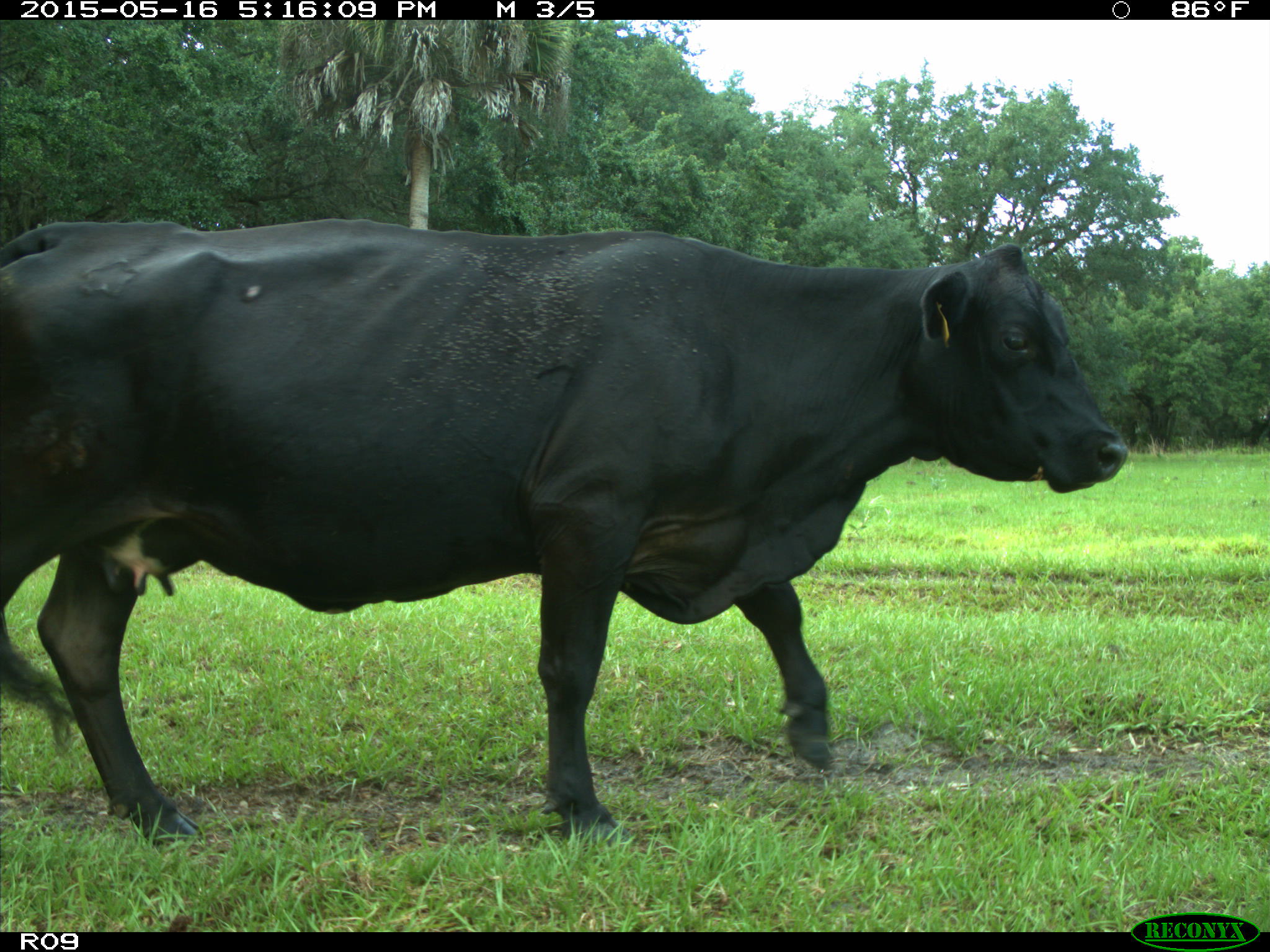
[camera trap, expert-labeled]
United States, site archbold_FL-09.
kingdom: Animalia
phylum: Chordata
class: Mammalia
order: Artiodactyla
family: Bovidae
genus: Bos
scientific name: Bos taurus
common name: domestic cow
Bos taurus (domestic cow).